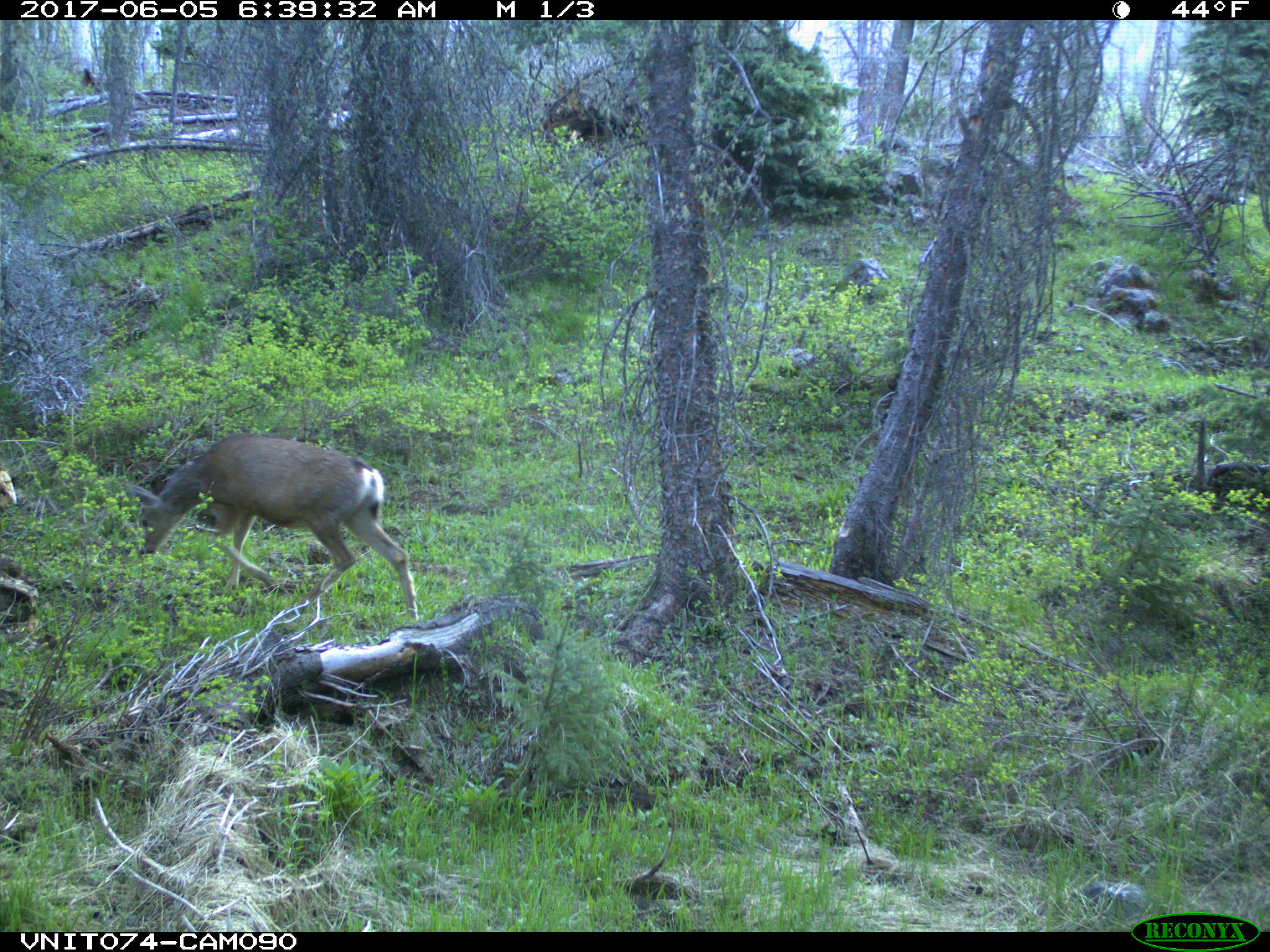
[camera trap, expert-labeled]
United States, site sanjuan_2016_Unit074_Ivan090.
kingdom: Animalia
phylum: Chordata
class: Mammalia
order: Artiodactyla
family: Cervidae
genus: Odocoileus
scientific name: Odocoileus hemionus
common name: mule deer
Odocoileus hemionus (mule deer).